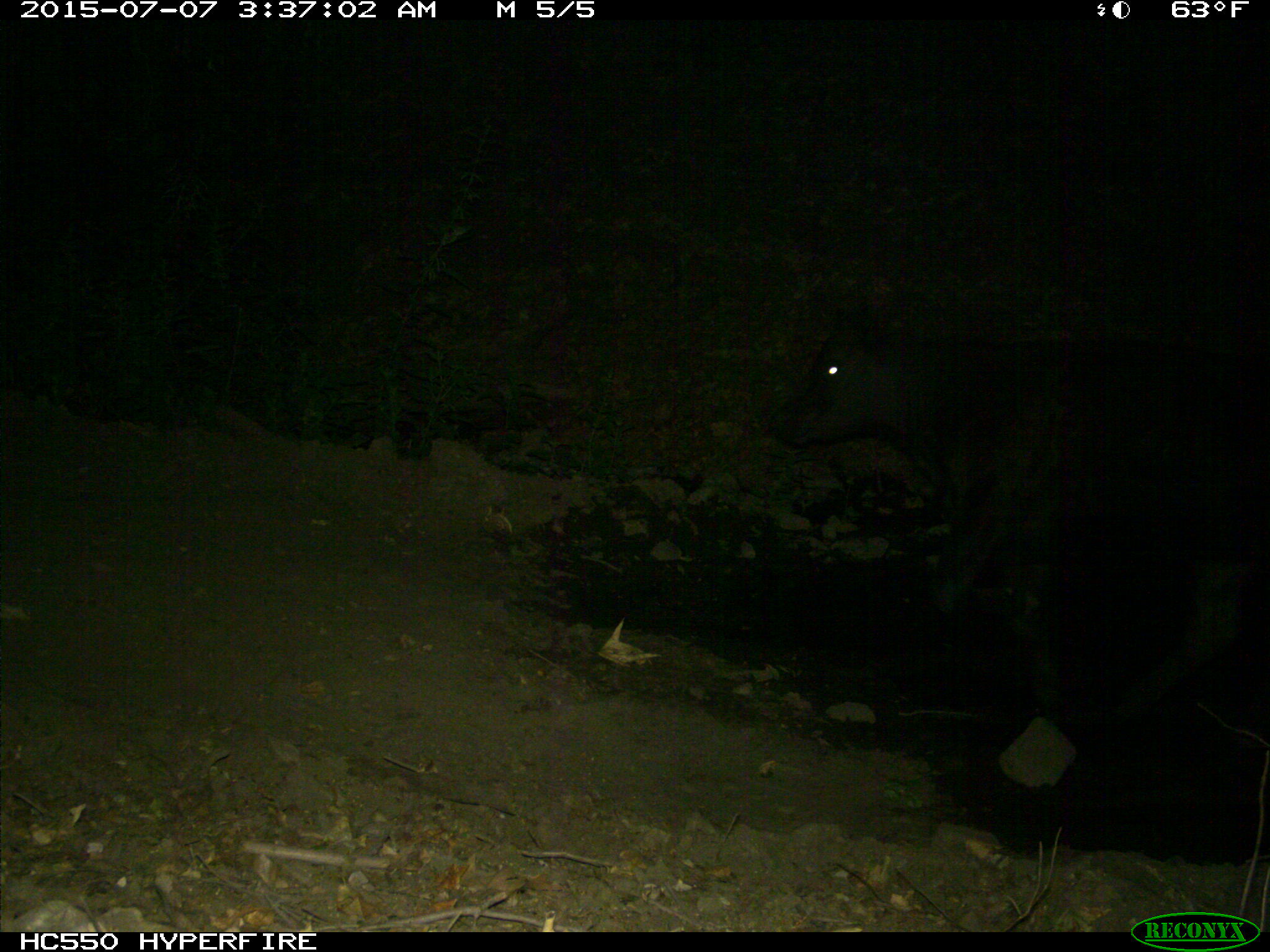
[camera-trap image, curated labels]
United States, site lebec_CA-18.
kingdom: Animalia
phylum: Chordata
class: Mammalia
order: Artiodactyla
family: Bovidae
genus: Bos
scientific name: Bos taurus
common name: domestic cow